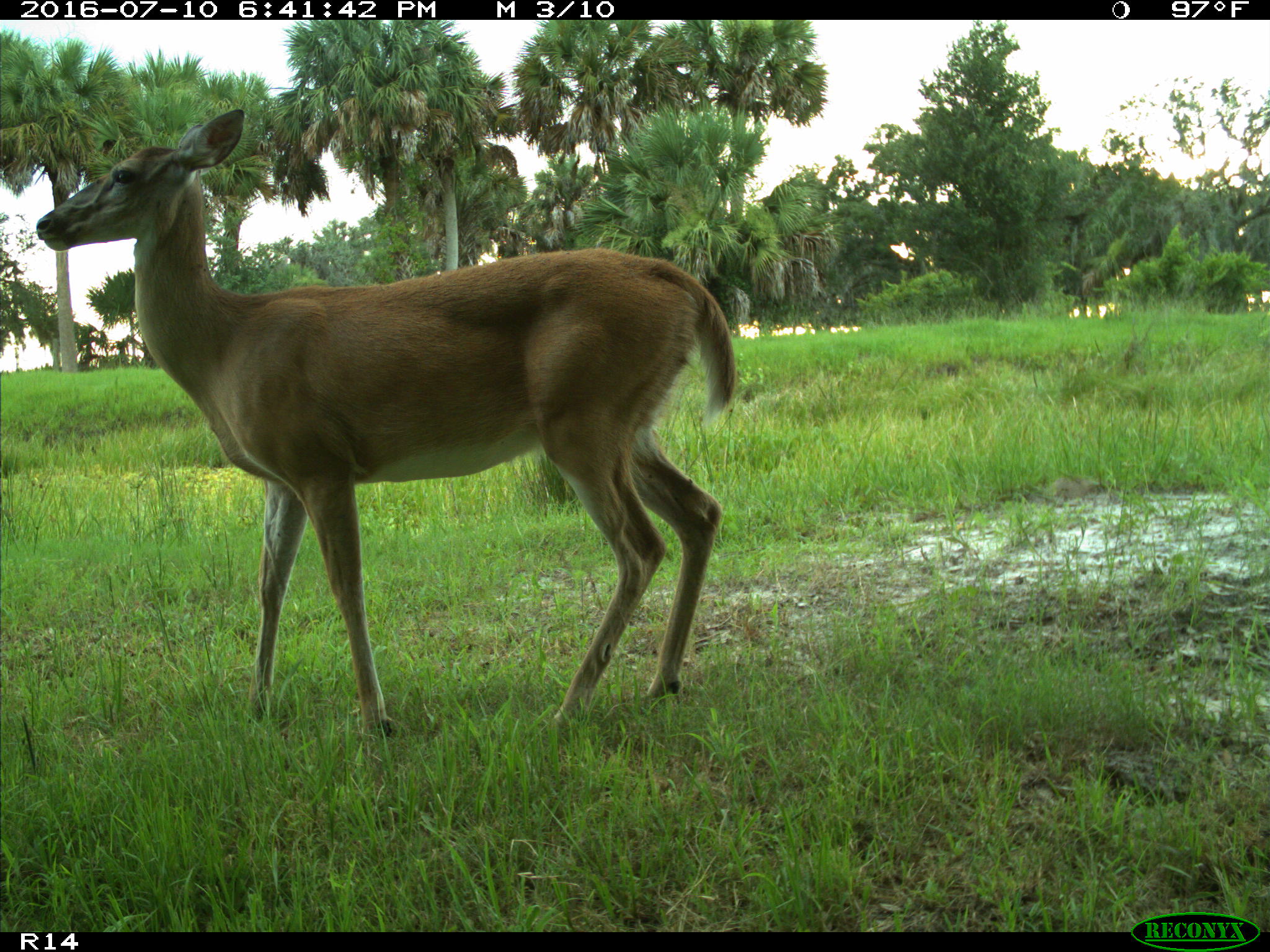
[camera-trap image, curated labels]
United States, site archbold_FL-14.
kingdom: Animalia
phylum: Chordata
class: Mammalia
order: Artiodactyla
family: Cervidae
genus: Odocoileus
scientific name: Odocoileus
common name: deer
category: unidentified deer